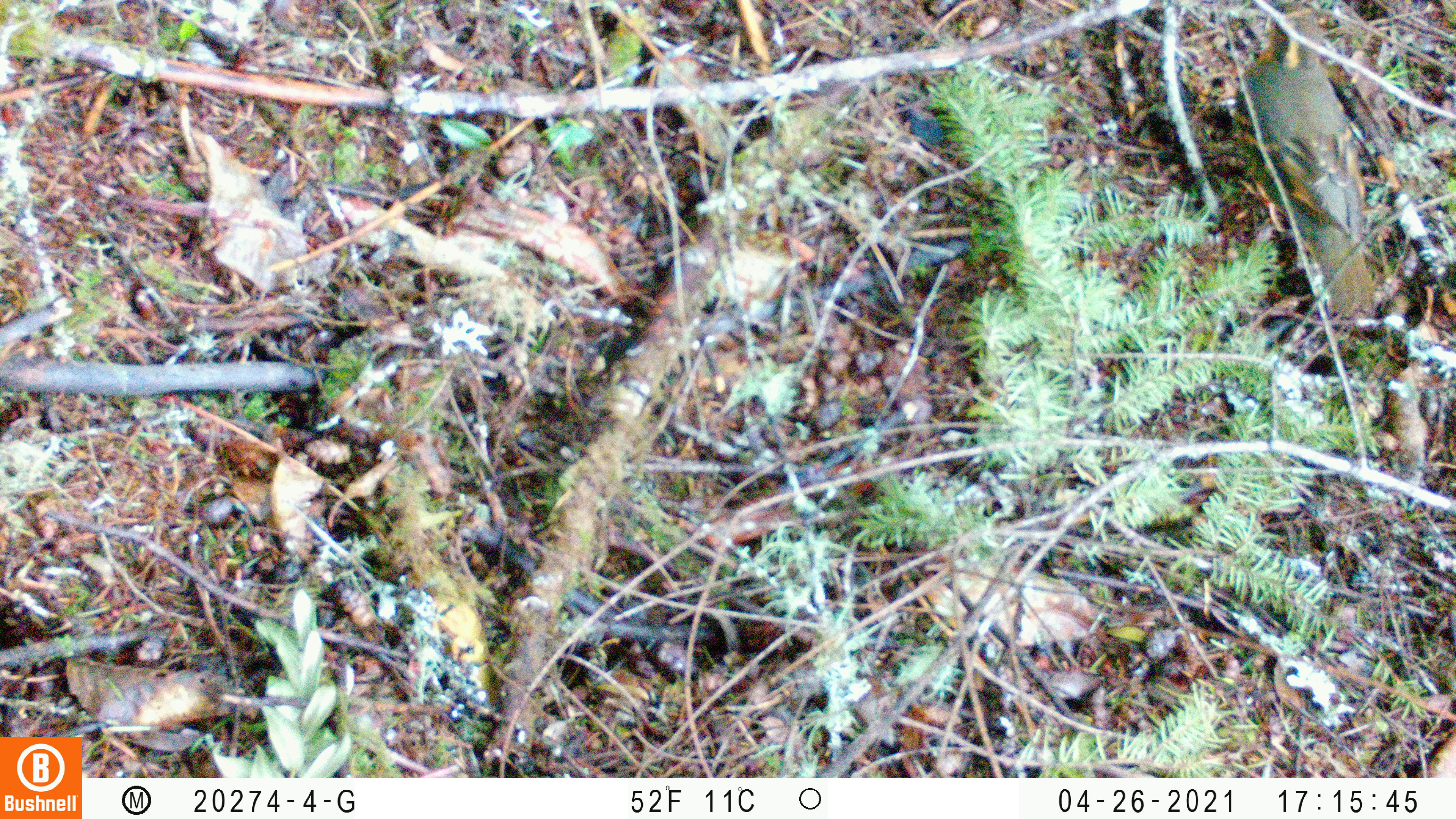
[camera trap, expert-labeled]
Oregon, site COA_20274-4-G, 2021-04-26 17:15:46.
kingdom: Animalia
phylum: Chordata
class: Aves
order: Passeriformes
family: Turdidae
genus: Ixoreus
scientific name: Ixoreus naevius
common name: varied thrush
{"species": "varied thrush (Ixoreus naevius)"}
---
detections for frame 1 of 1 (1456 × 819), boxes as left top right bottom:
varied thrush: 1230 3 1387 324